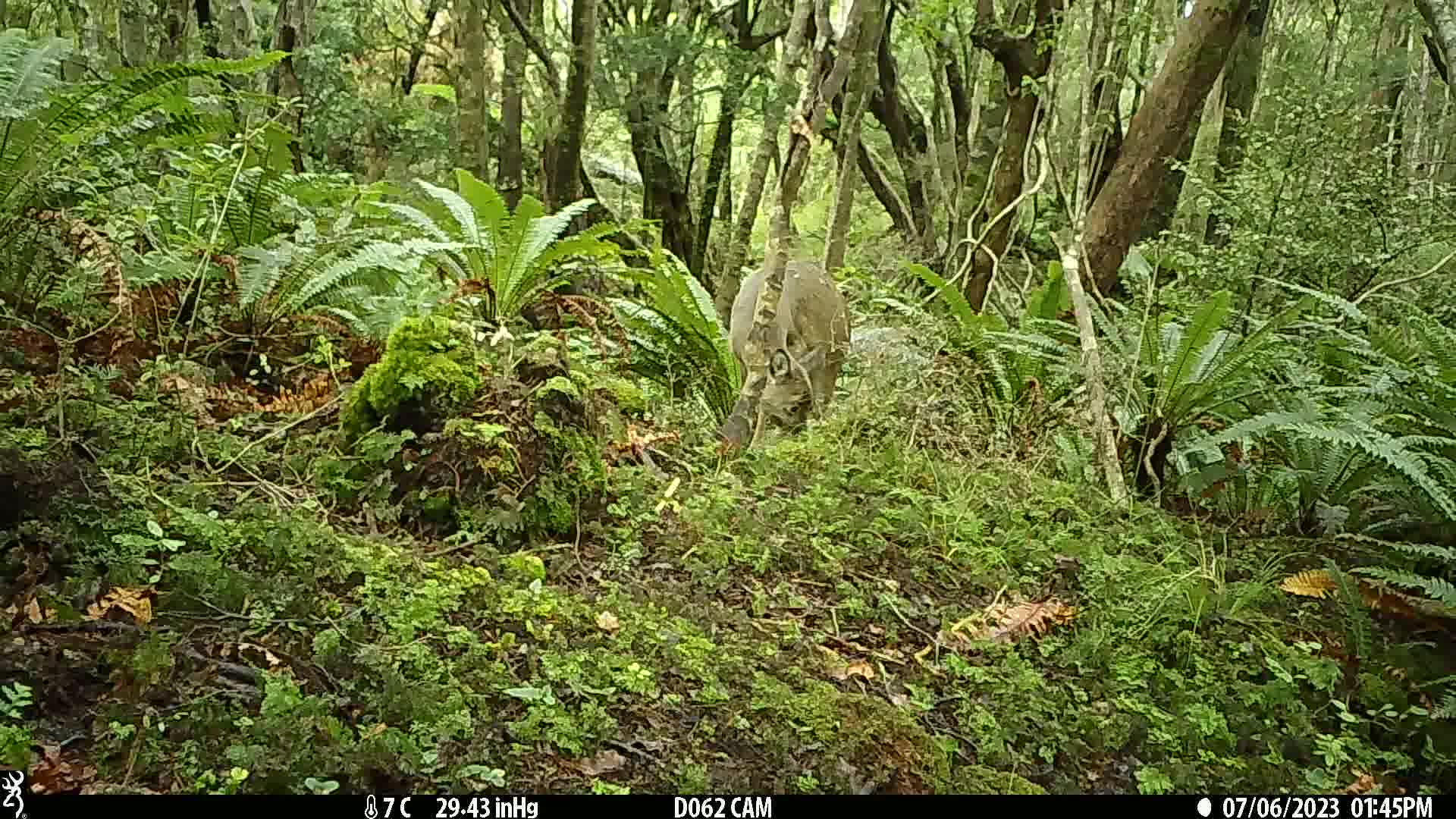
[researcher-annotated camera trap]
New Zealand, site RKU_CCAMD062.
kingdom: Animalia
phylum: Chordata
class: Mammalia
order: Artiodactyla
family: Cervidae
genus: Odocoileus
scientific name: Odocoileus virginianus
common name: white-tailed deer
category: white tailed deer